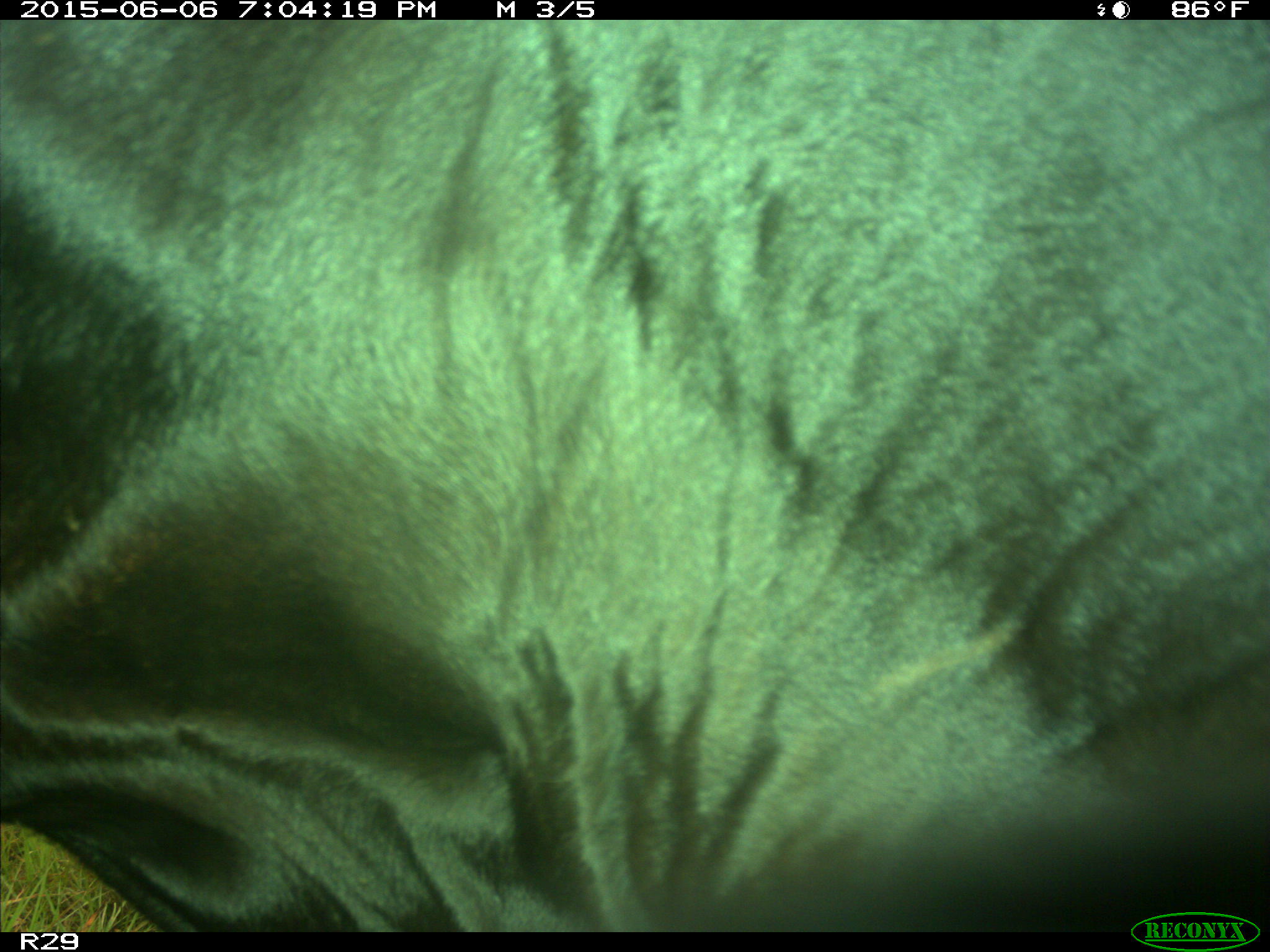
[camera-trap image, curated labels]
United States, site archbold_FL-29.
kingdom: Animalia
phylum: Chordata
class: Mammalia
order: Artiodactyla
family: Bovidae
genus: Bos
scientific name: Bos taurus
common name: domestic cow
Bos taurus (domestic cow).